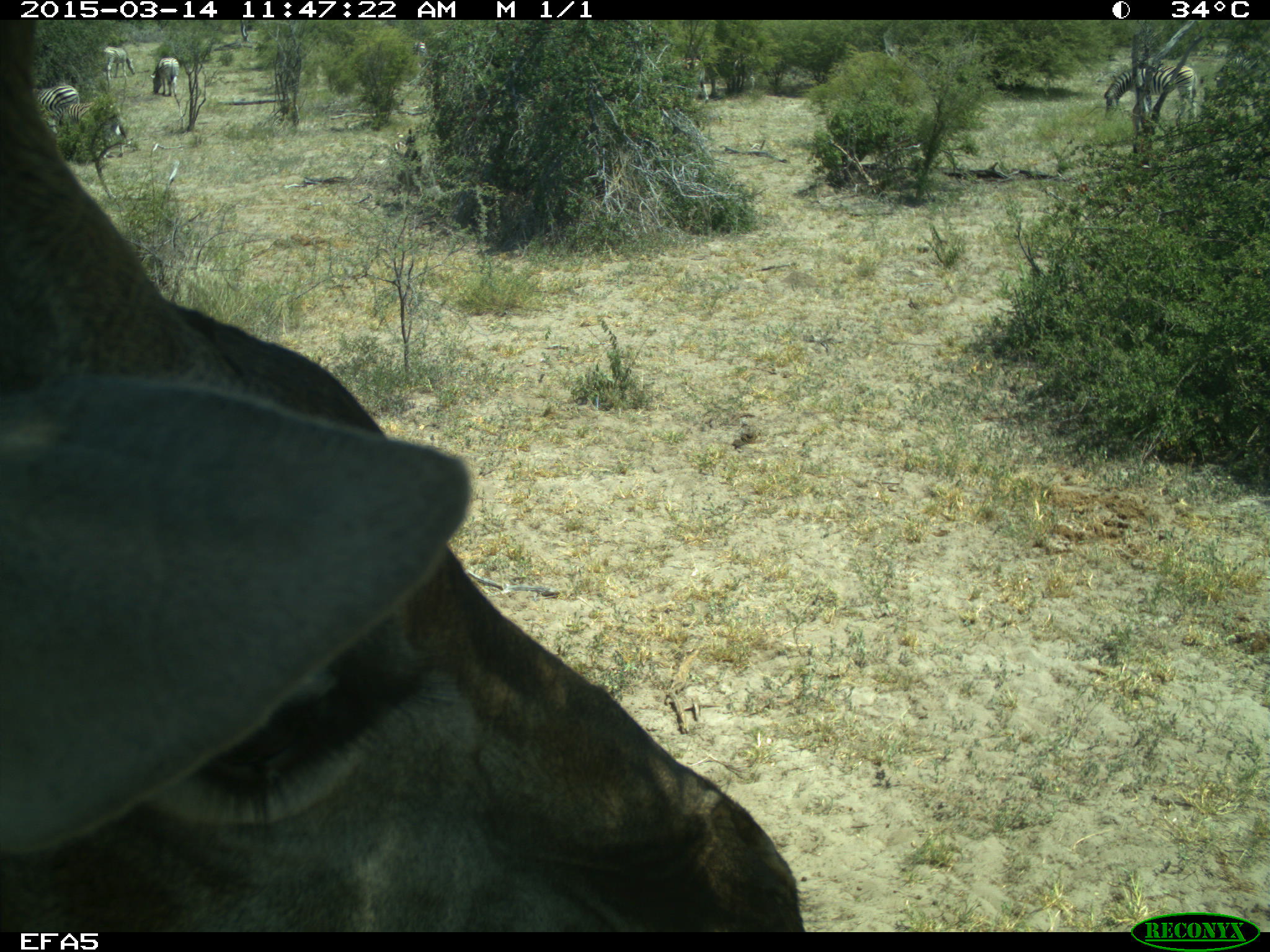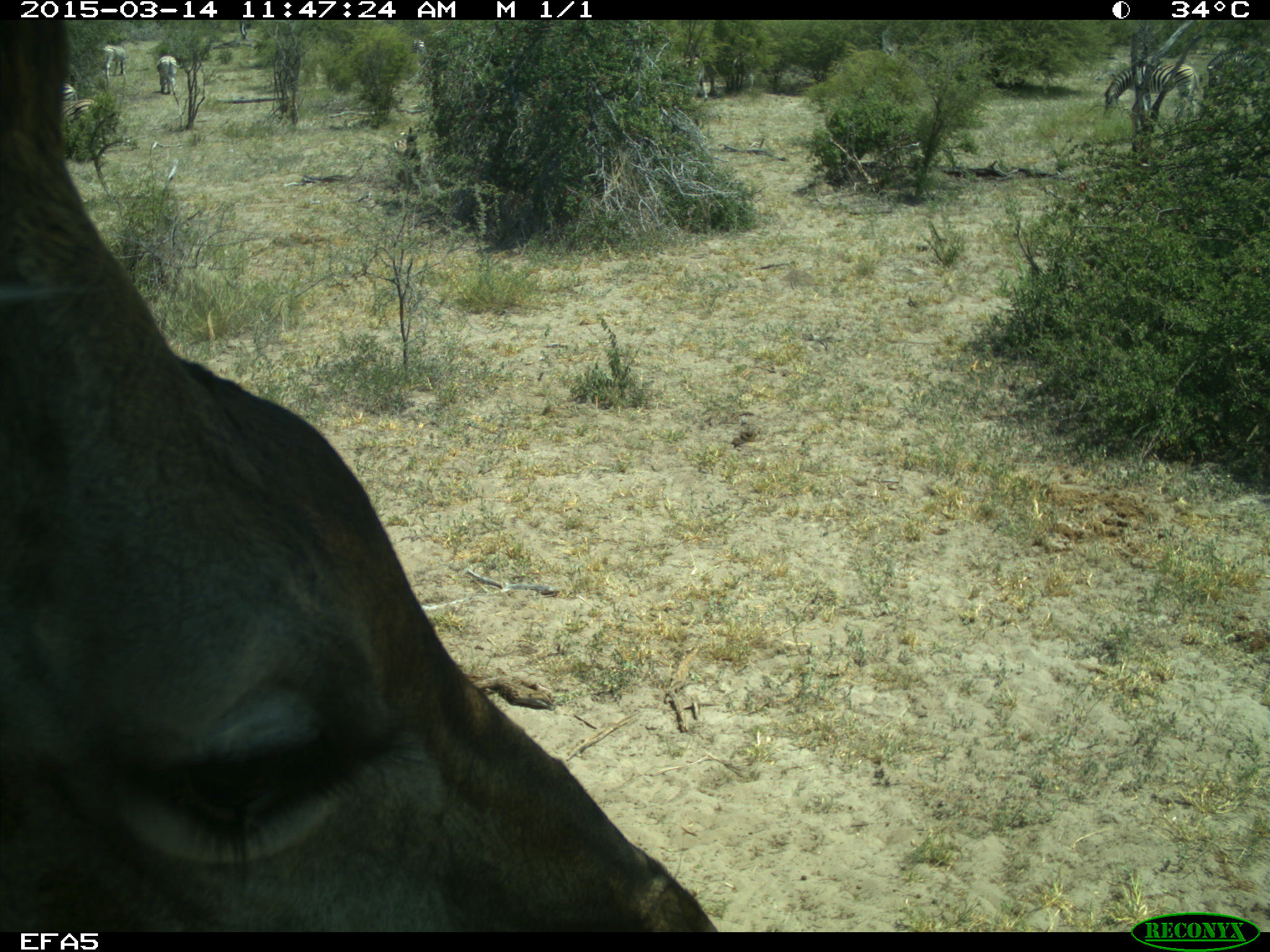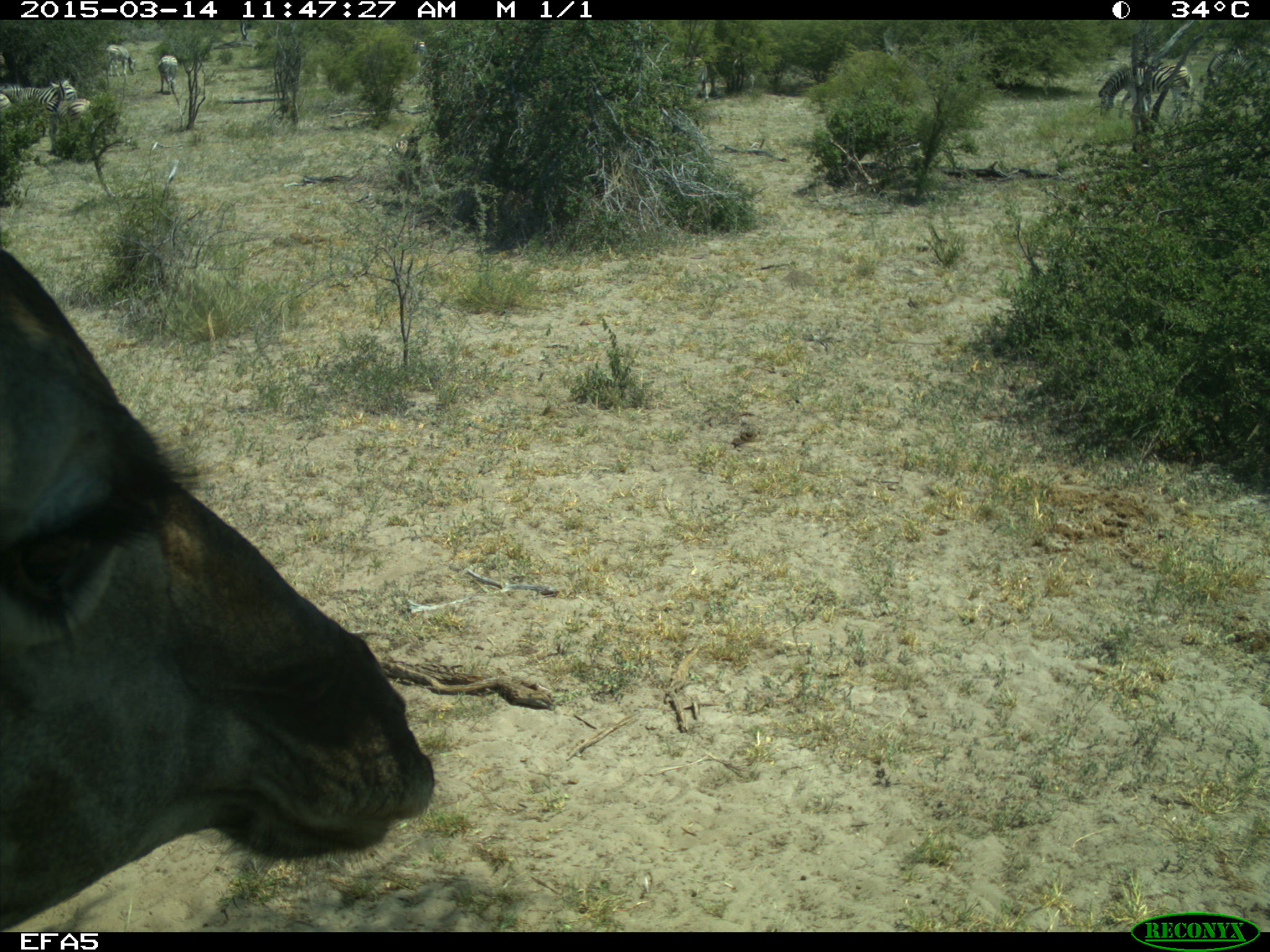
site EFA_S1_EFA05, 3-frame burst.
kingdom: Animalia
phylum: Chordata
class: Mammalia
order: Perissodactyla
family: Equidae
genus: Equus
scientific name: Equus quagga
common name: plains zebra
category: zebraplains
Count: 8.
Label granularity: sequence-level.